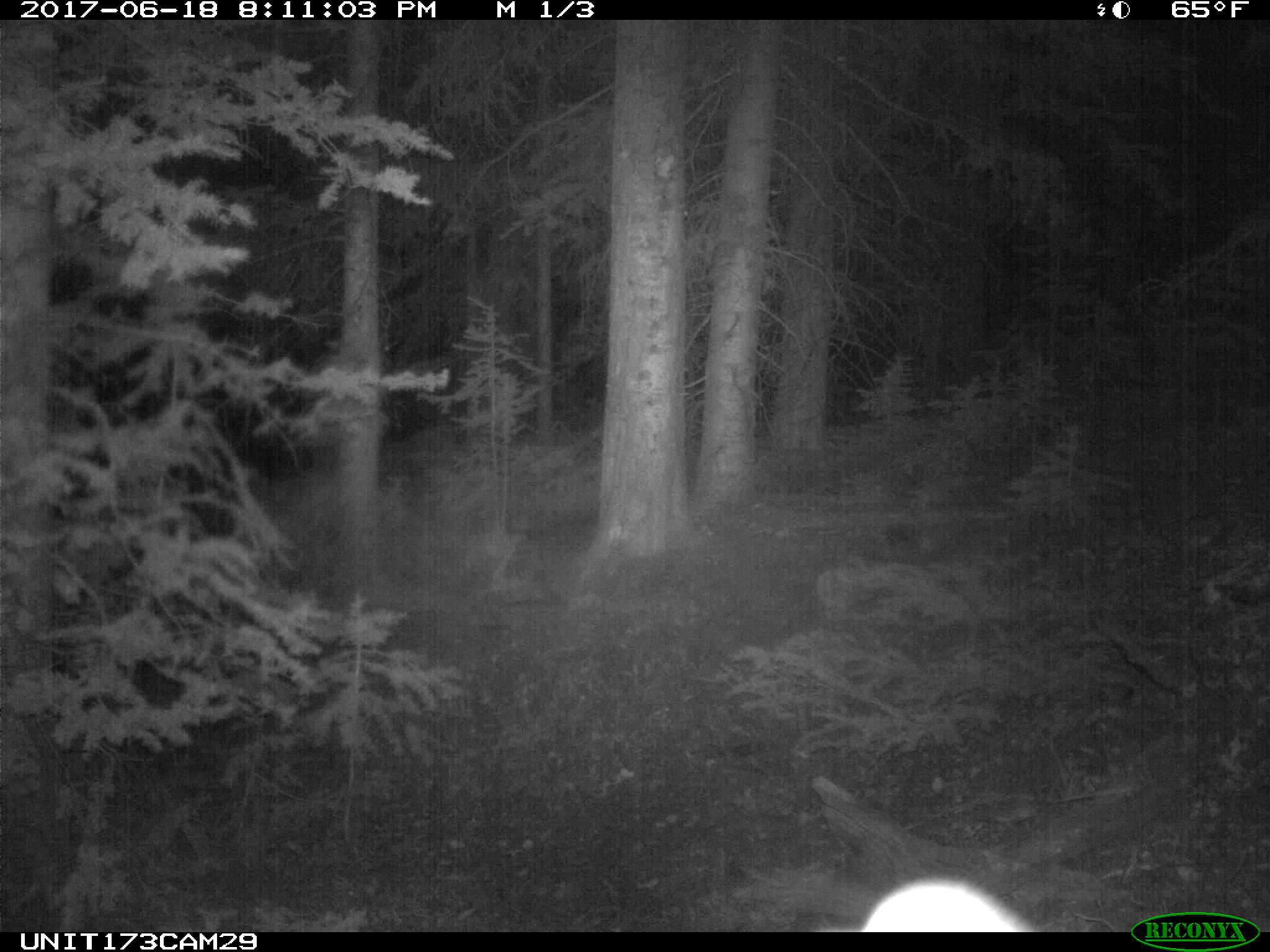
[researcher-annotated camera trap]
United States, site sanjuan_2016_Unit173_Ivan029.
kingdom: Animalia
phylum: Chordata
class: Mammalia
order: Artiodactyla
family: Cervidae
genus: Cervus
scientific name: Cervus elaphus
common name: red deer